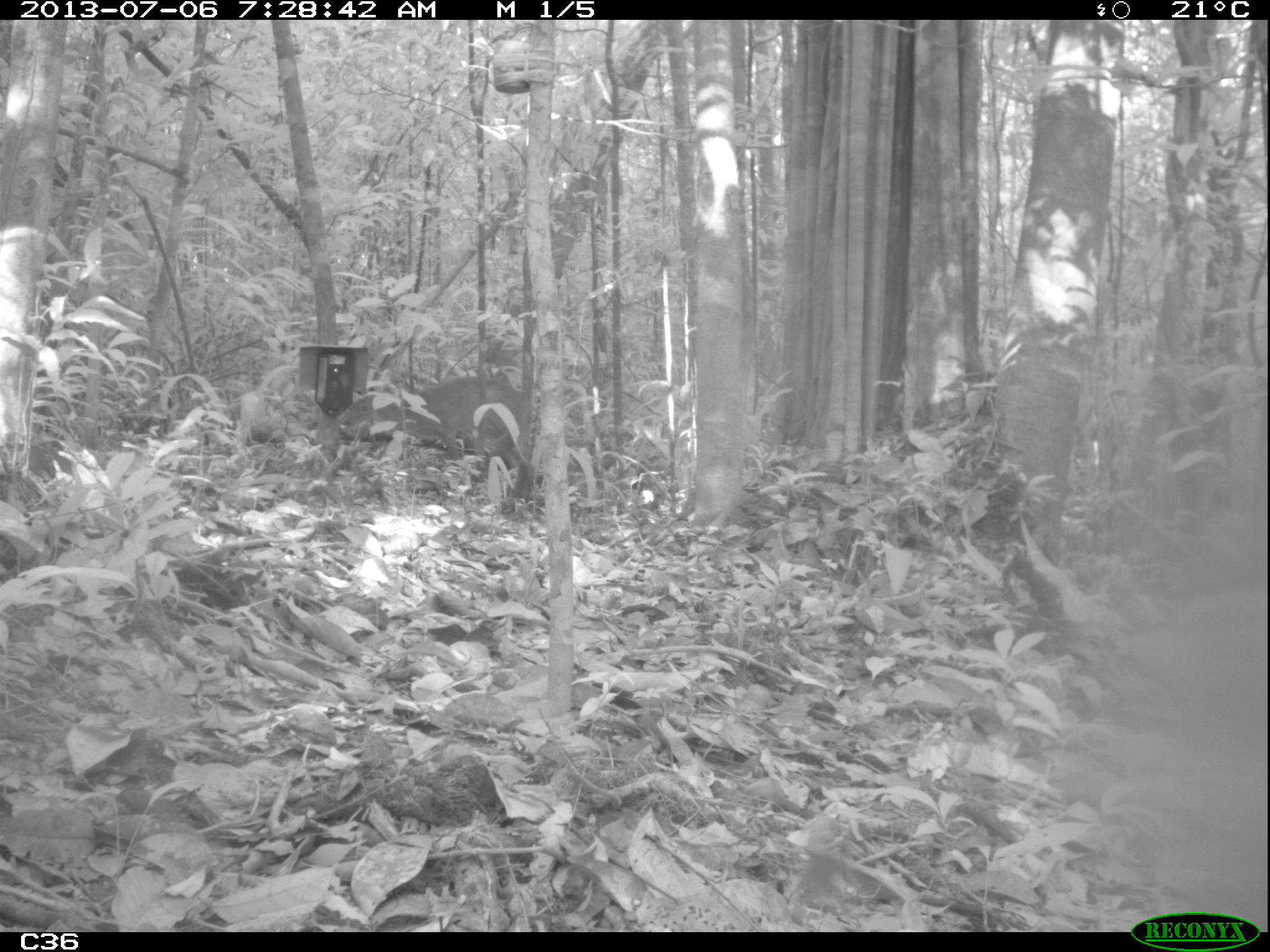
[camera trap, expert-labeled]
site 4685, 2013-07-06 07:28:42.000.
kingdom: Animalia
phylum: Chordata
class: Mammalia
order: Artiodactyla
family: Cervidae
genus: Mazama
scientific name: Mazama gouazoubira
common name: gray brocket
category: mazama gouazaoubira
Mazama gouazaoubira (gray brocket) (Mazama gouazoubira), count 1, age adult.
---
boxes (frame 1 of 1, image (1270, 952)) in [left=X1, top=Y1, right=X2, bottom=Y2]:
mazama gouazaoubira: [left=336, top=372, right=533, bottom=485]